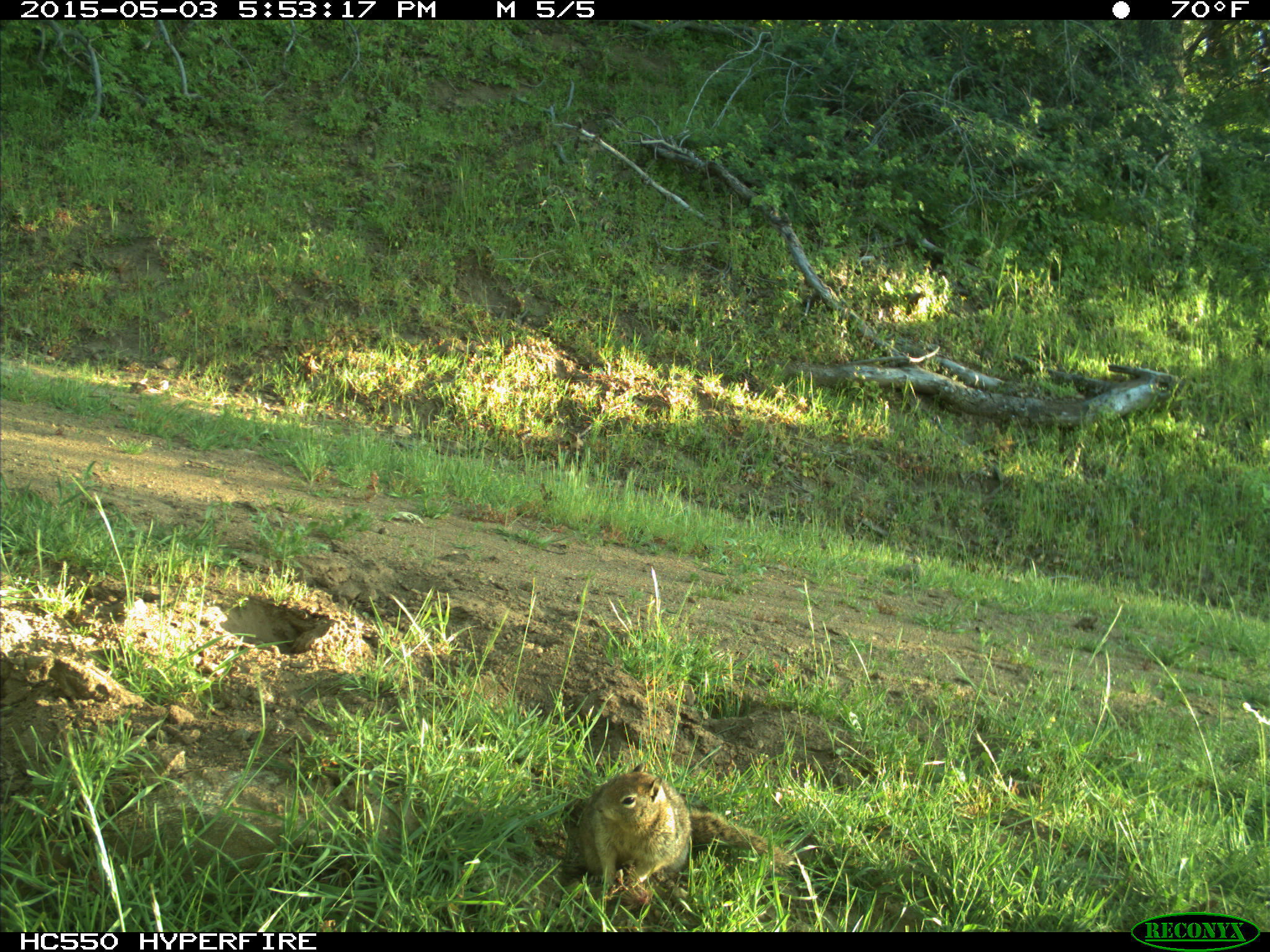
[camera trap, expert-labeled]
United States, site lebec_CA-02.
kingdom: Animalia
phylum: Chordata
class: Mammalia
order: Rodentia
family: Sciuridae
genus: Otospermophilus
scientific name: Otospermophilus beecheyi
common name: california ground squirrel